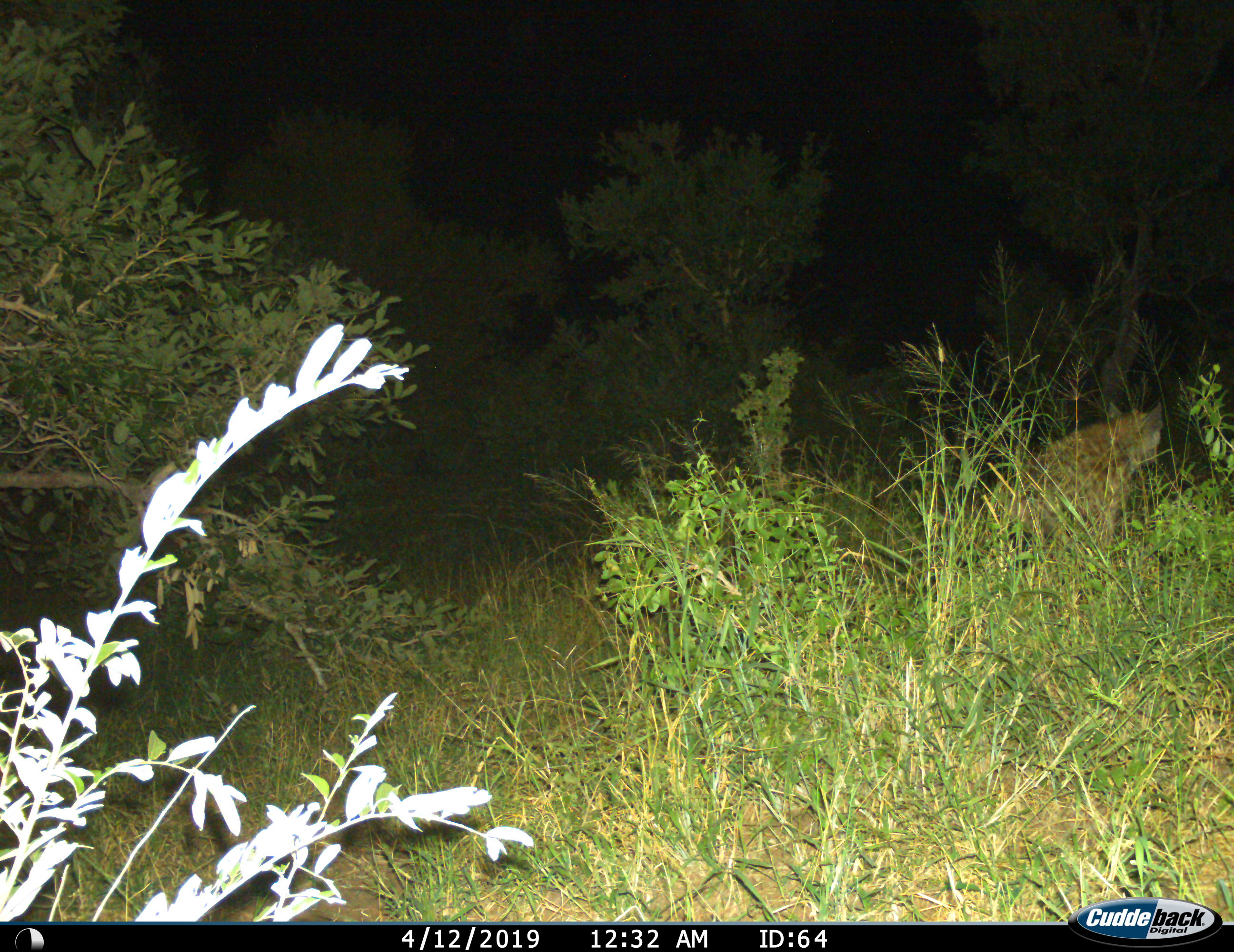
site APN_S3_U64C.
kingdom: Animalia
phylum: Chordata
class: Mammalia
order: Carnivora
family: Hyaenidae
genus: Crocuta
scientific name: Crocuta crocuta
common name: spotted hyena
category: hyenaspotted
Hyenaspotted (spotted hyena) (Crocuta crocuta), count 1. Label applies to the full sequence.